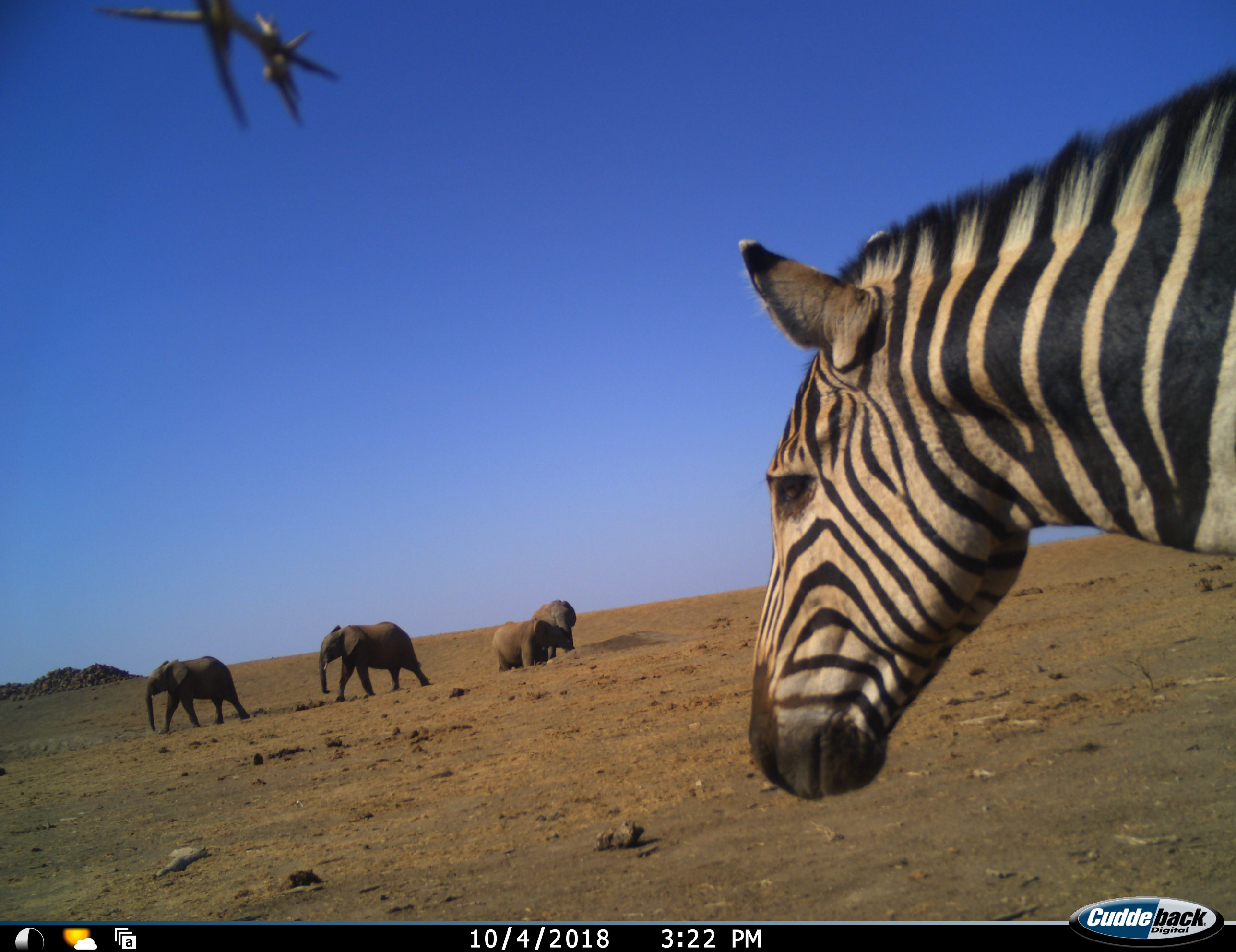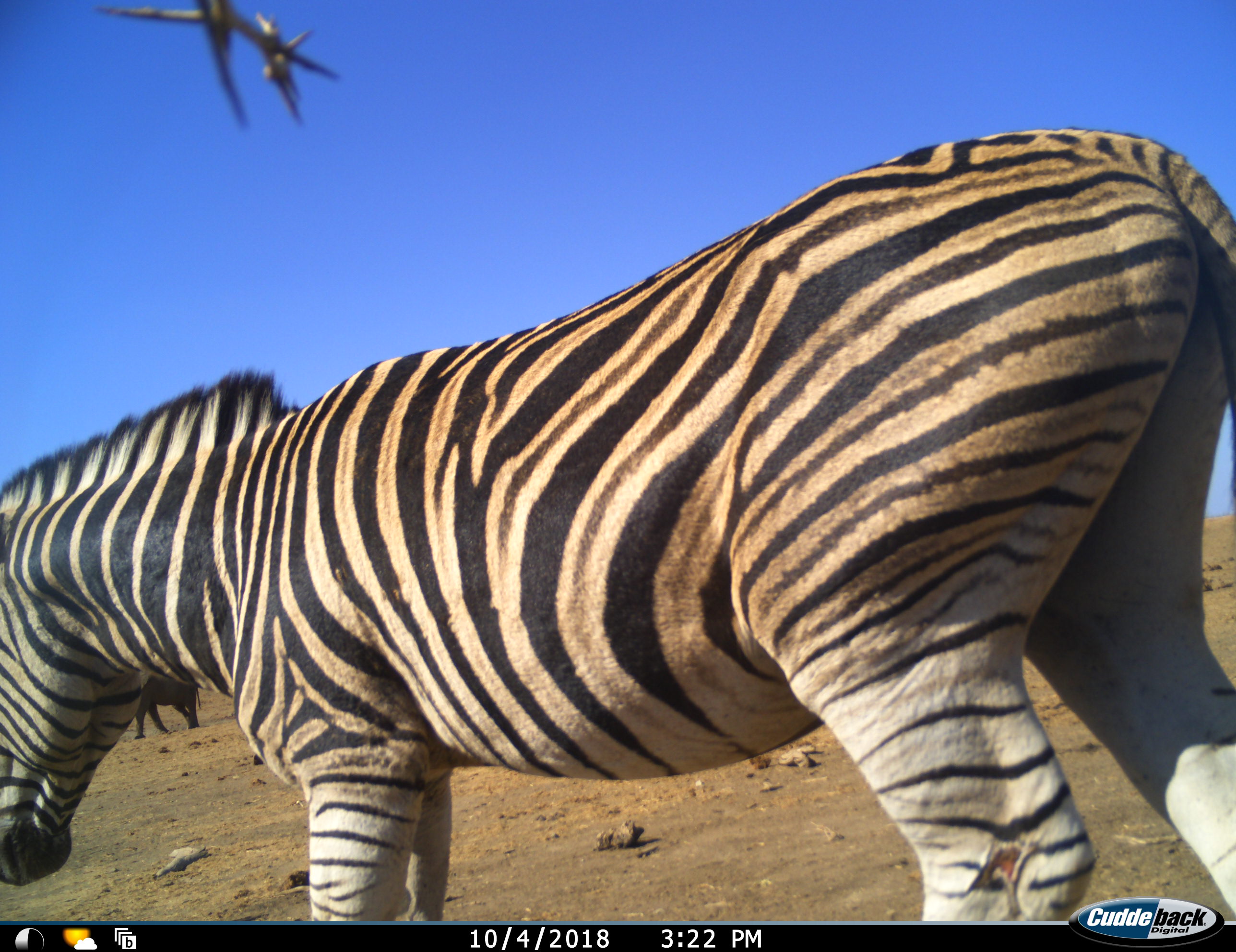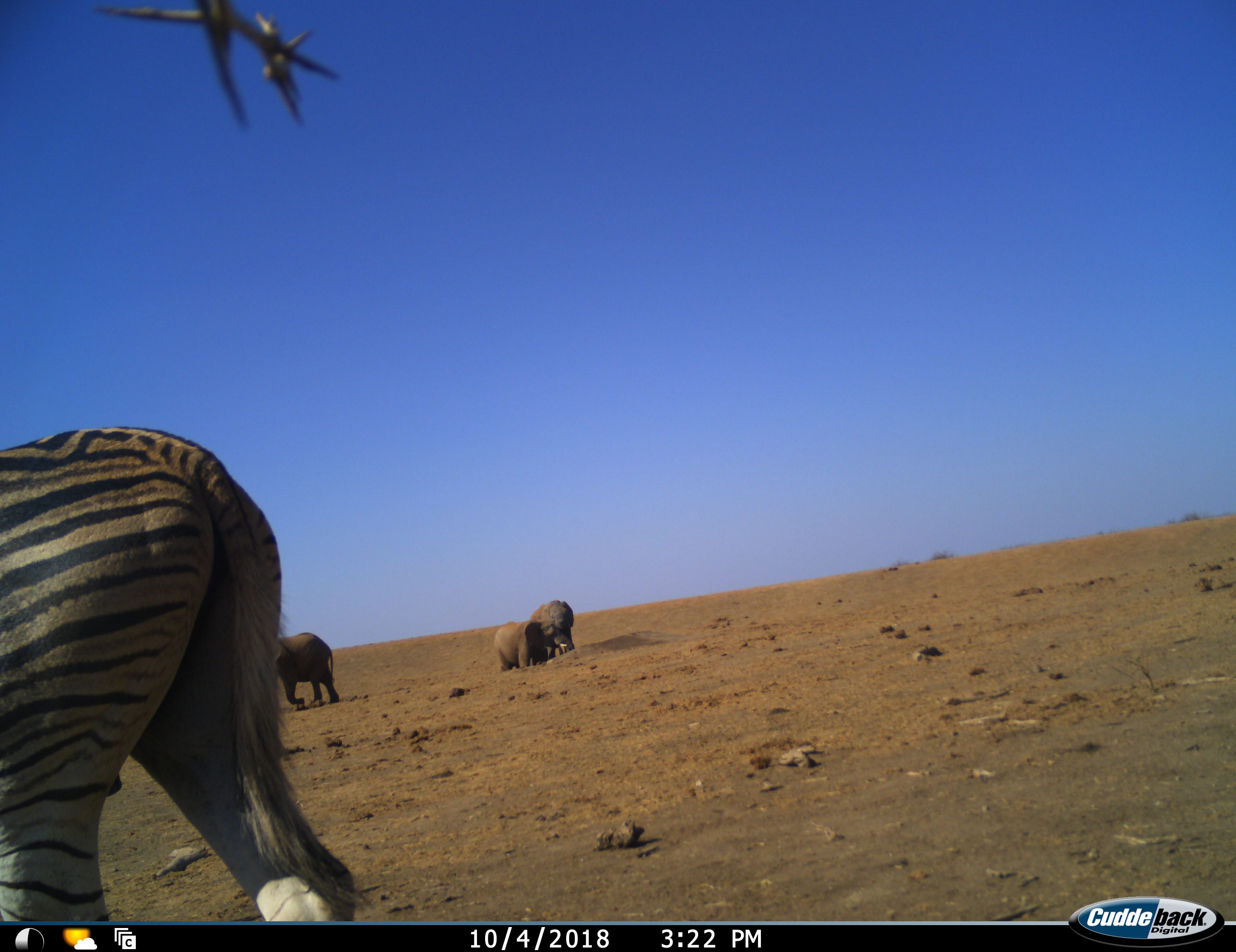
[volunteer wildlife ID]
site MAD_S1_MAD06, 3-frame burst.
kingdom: Animalia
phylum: Chordata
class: Mammalia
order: Proboscidea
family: Elephantidae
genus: Loxodonta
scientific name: Loxodonta africana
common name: african bush elephant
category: elephant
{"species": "elephant (african bush elephant) (Loxodonta africana)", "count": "4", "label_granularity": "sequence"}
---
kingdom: Animalia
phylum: Chordata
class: Mammalia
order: Perissodactyla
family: Equidae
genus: Equus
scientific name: Equus quagga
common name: plains zebra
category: zebraplains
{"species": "zebraplains (plains zebra) (Equus quagga)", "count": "1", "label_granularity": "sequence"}